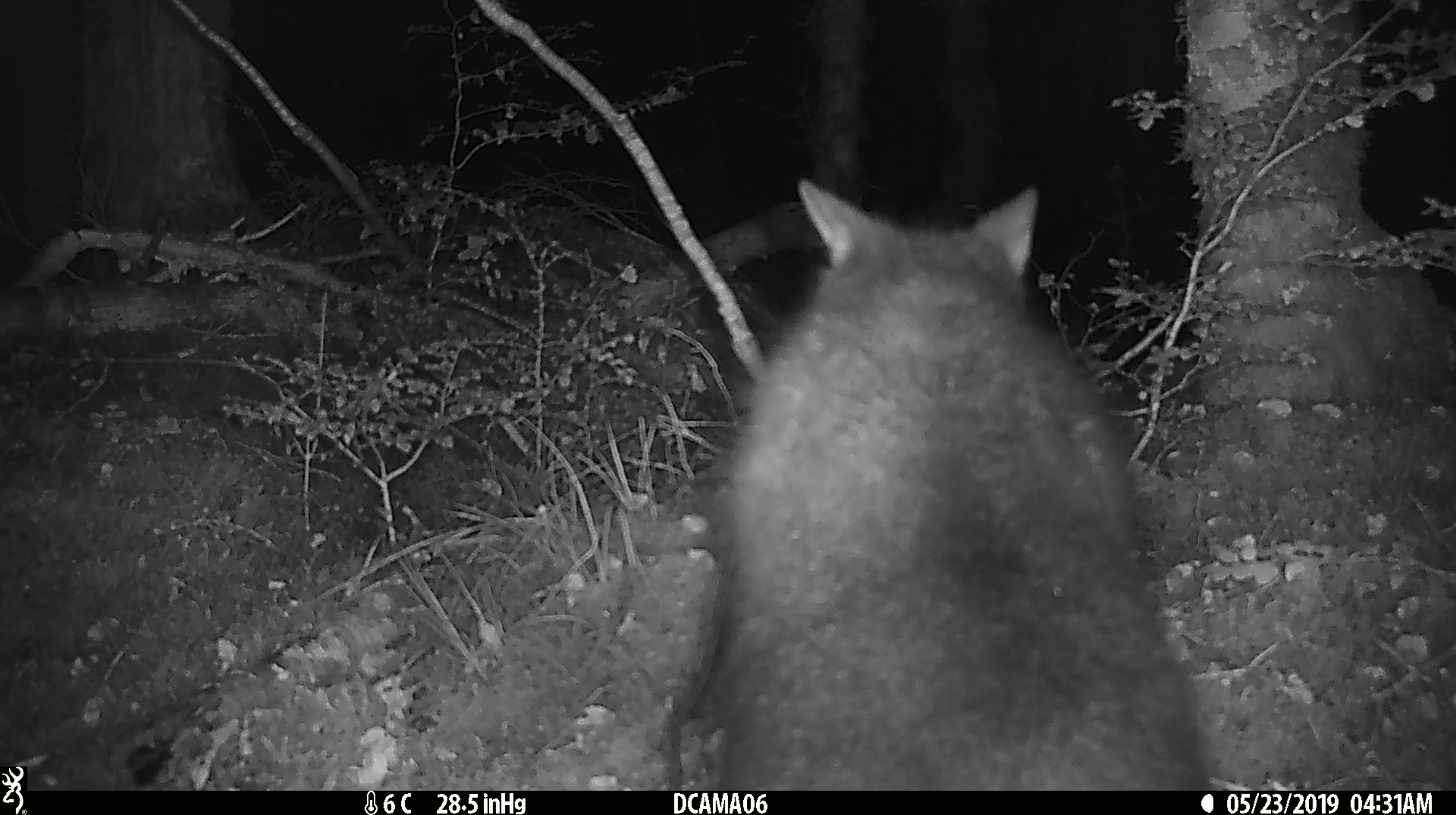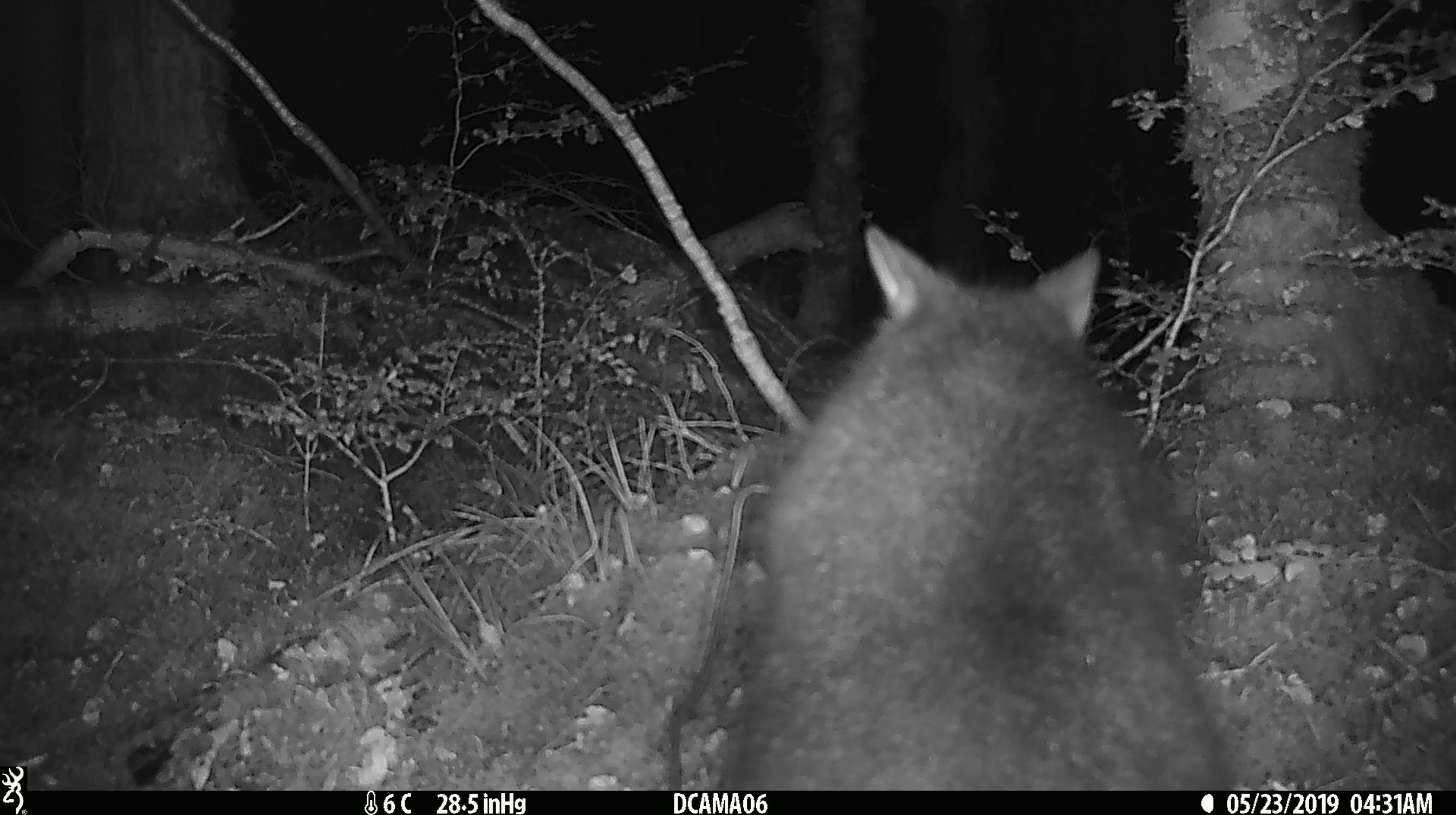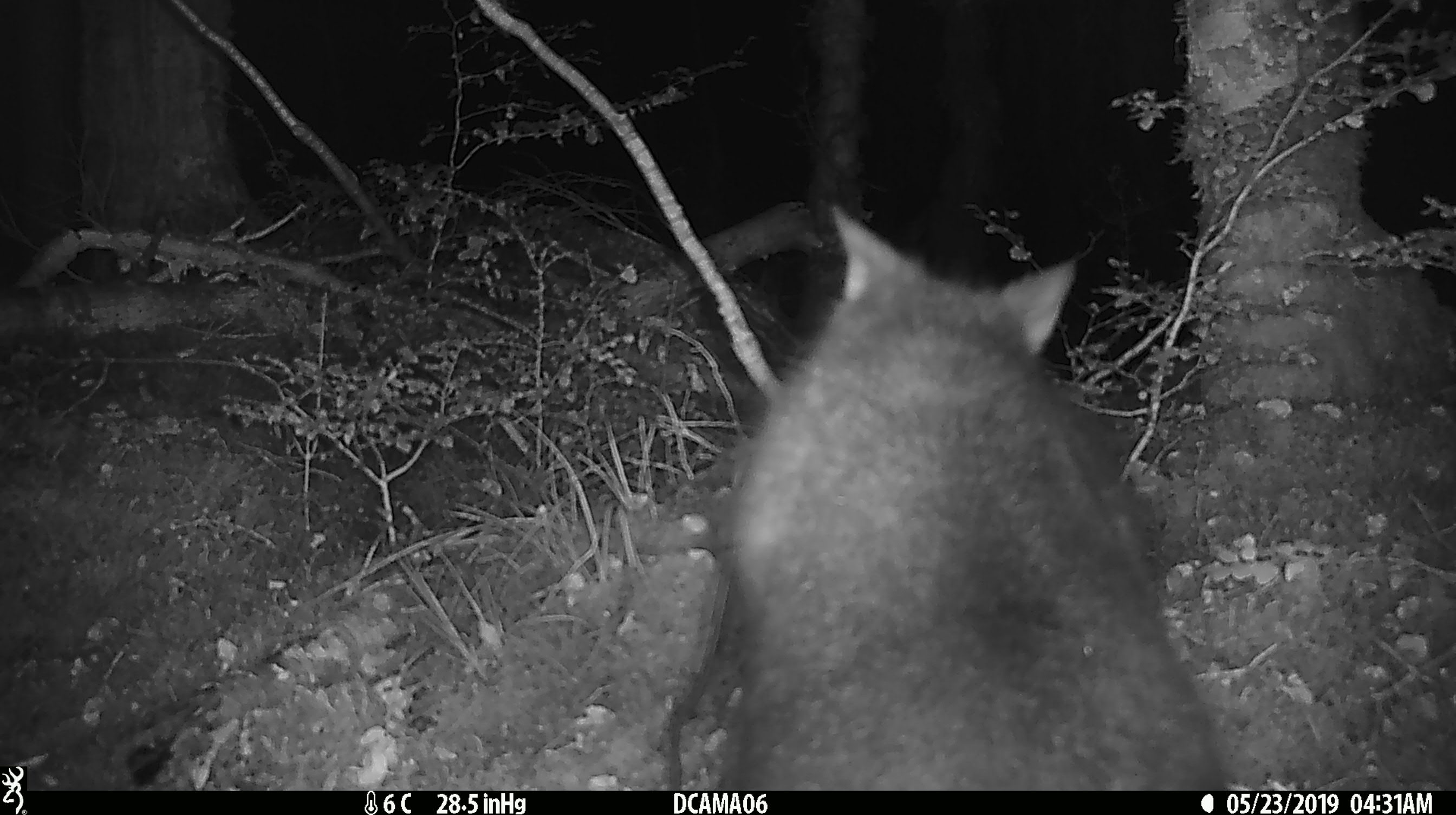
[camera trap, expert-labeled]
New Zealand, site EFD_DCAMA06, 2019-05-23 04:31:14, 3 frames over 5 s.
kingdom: Animalia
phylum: Chordata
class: Mammalia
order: Diprotodontia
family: Phalangeridae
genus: Trichosurus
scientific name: Trichosurus vulpecula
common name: common brushtail possum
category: possum